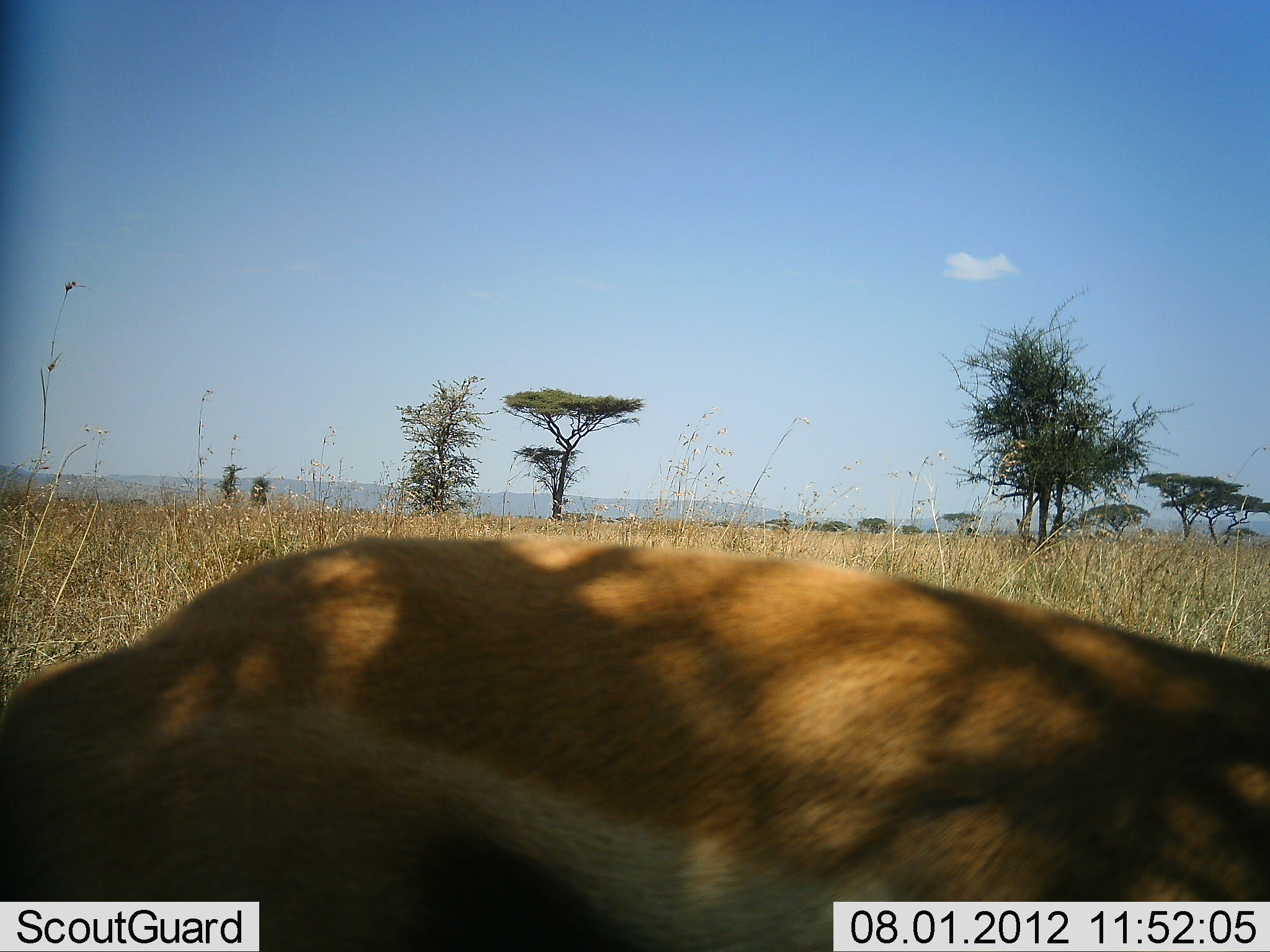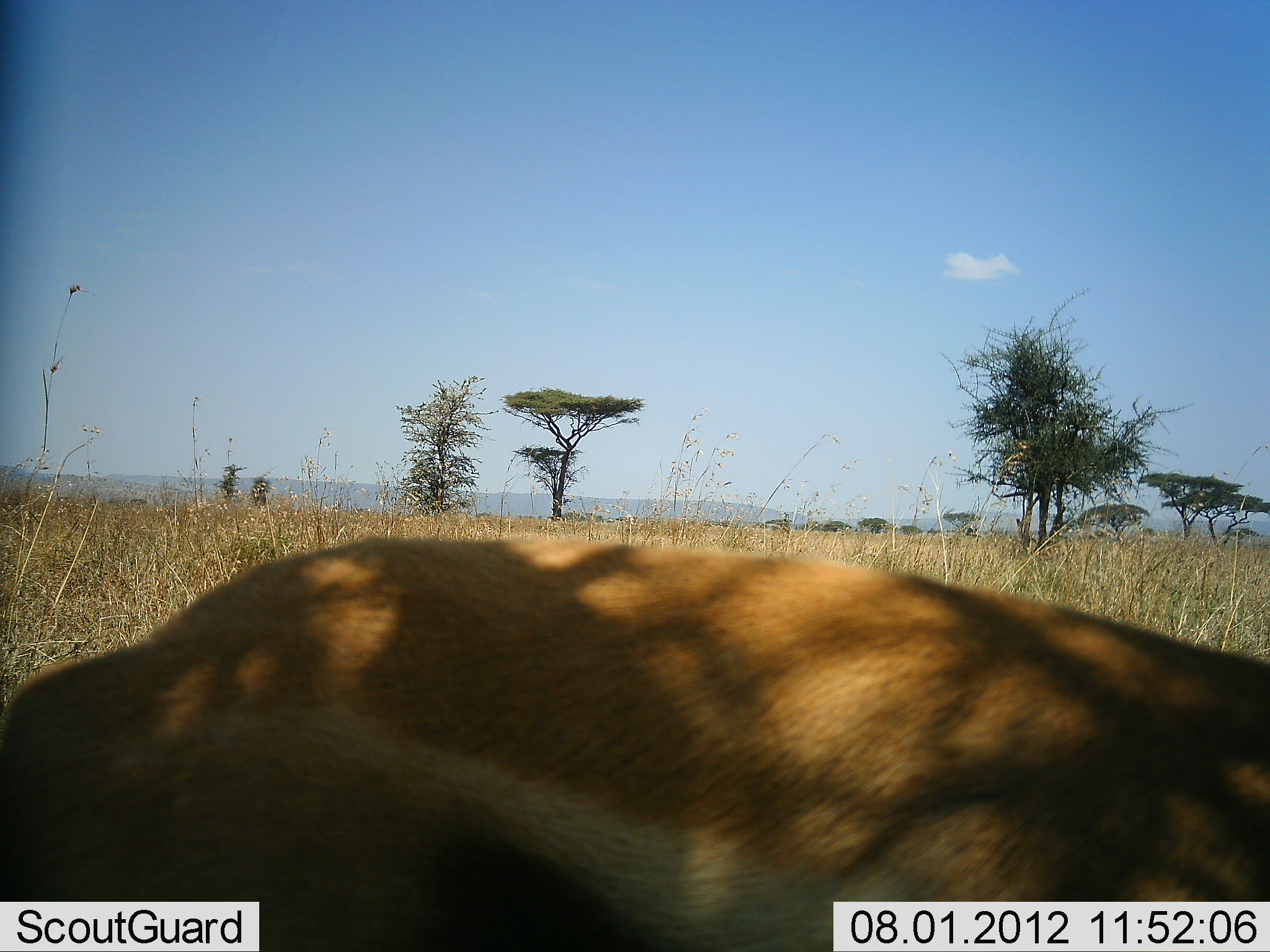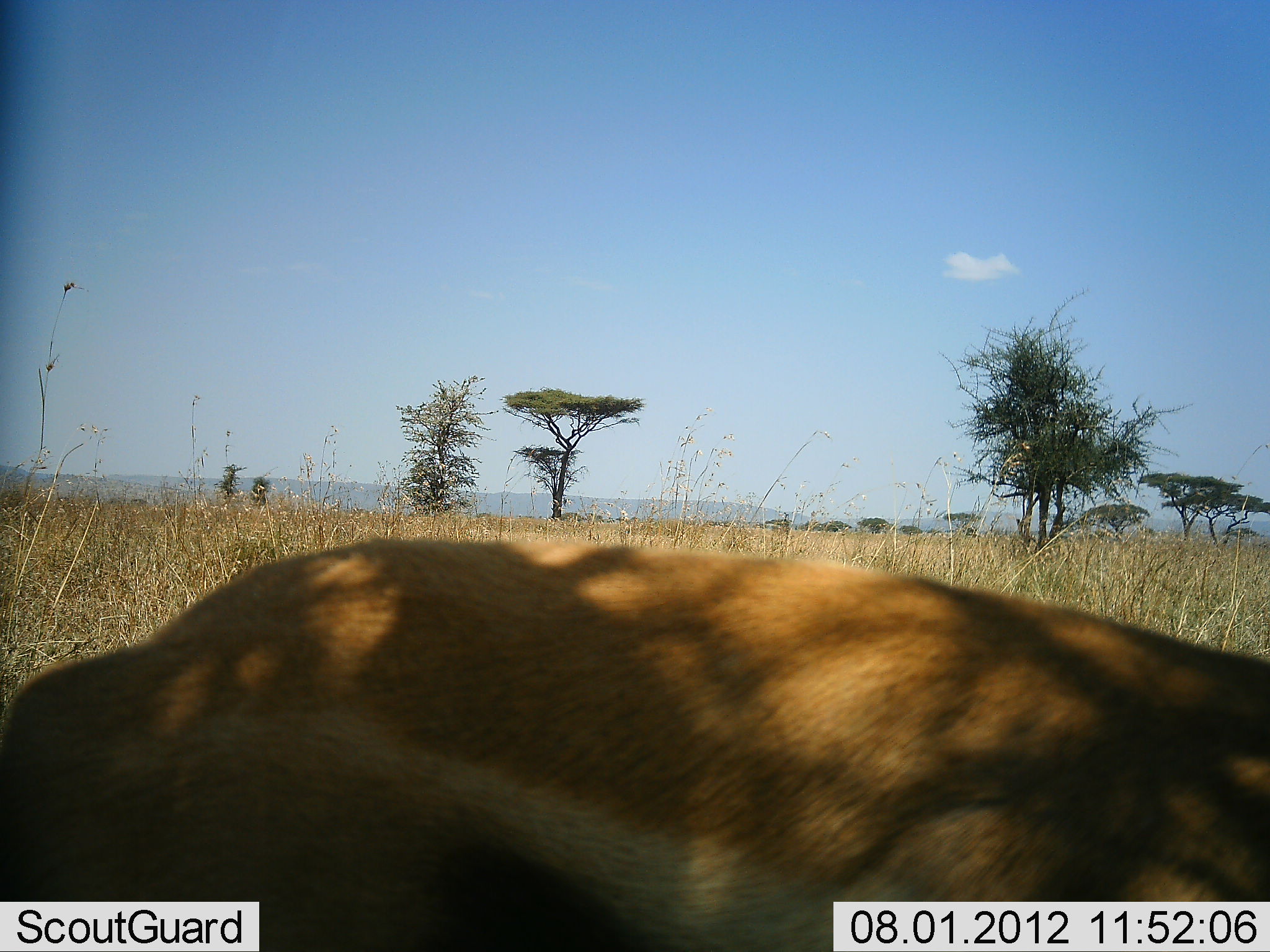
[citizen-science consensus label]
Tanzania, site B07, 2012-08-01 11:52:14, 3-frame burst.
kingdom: Animalia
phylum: Chordata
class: Mammalia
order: Artiodactyla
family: Bovidae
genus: Eudorcas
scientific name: Eudorcas thomsonii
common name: thomson's gazelle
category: gazellethomsons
Gazellethomsons (thomson's gazelle) (Eudorcas thomsonii), count 1. Behavior (volunteer vote fractions): standing 80%, resting 0%, moving 0%, interacting 0%. Young present (vote fraction): 0%. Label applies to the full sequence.